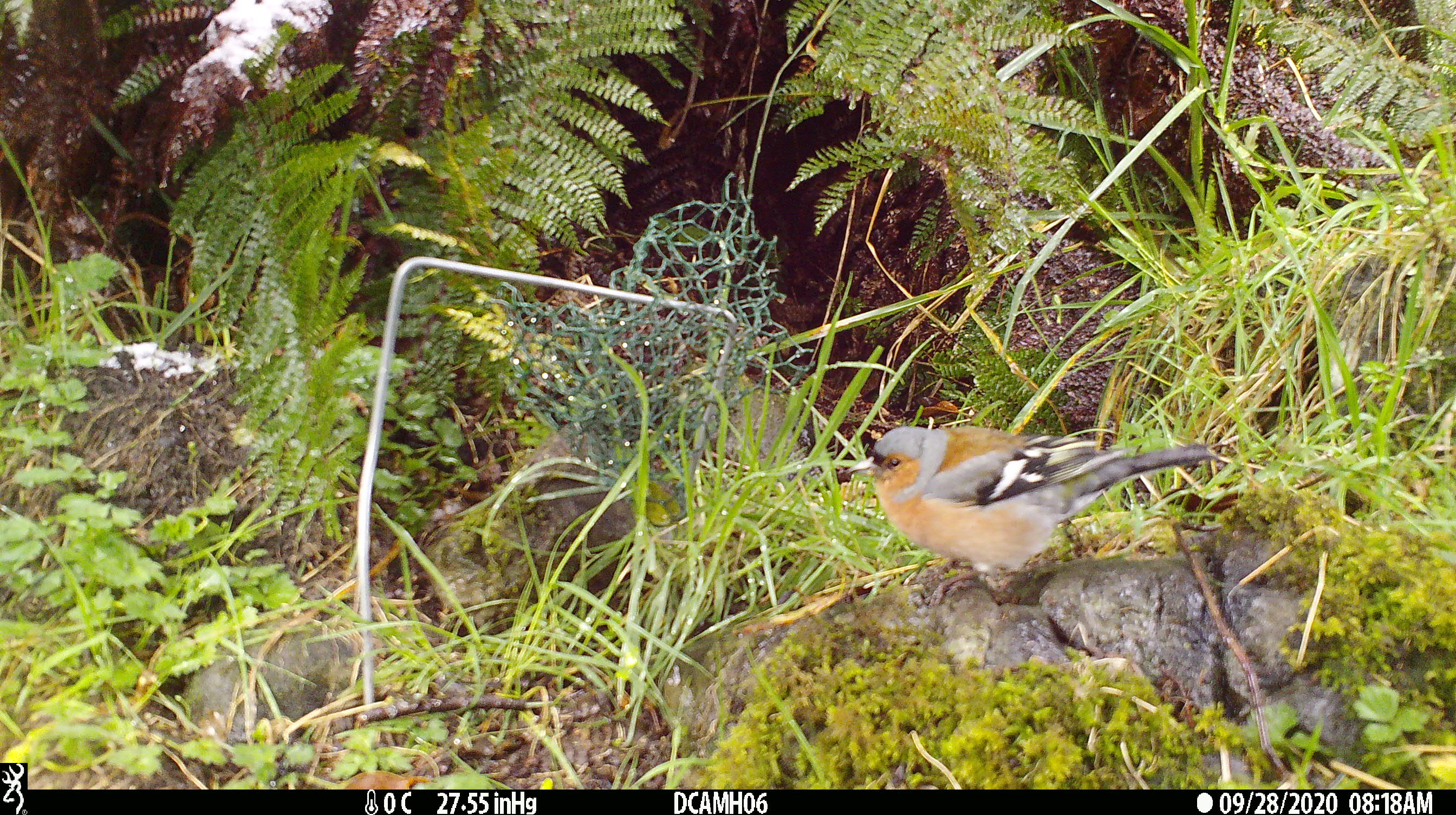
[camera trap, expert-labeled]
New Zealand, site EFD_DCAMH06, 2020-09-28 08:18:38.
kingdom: Animalia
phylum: Chordata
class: Aves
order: Passeriformes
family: Fringillidae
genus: Fringilla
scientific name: Fringilla coelebs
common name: common chaffinch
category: chaffinch